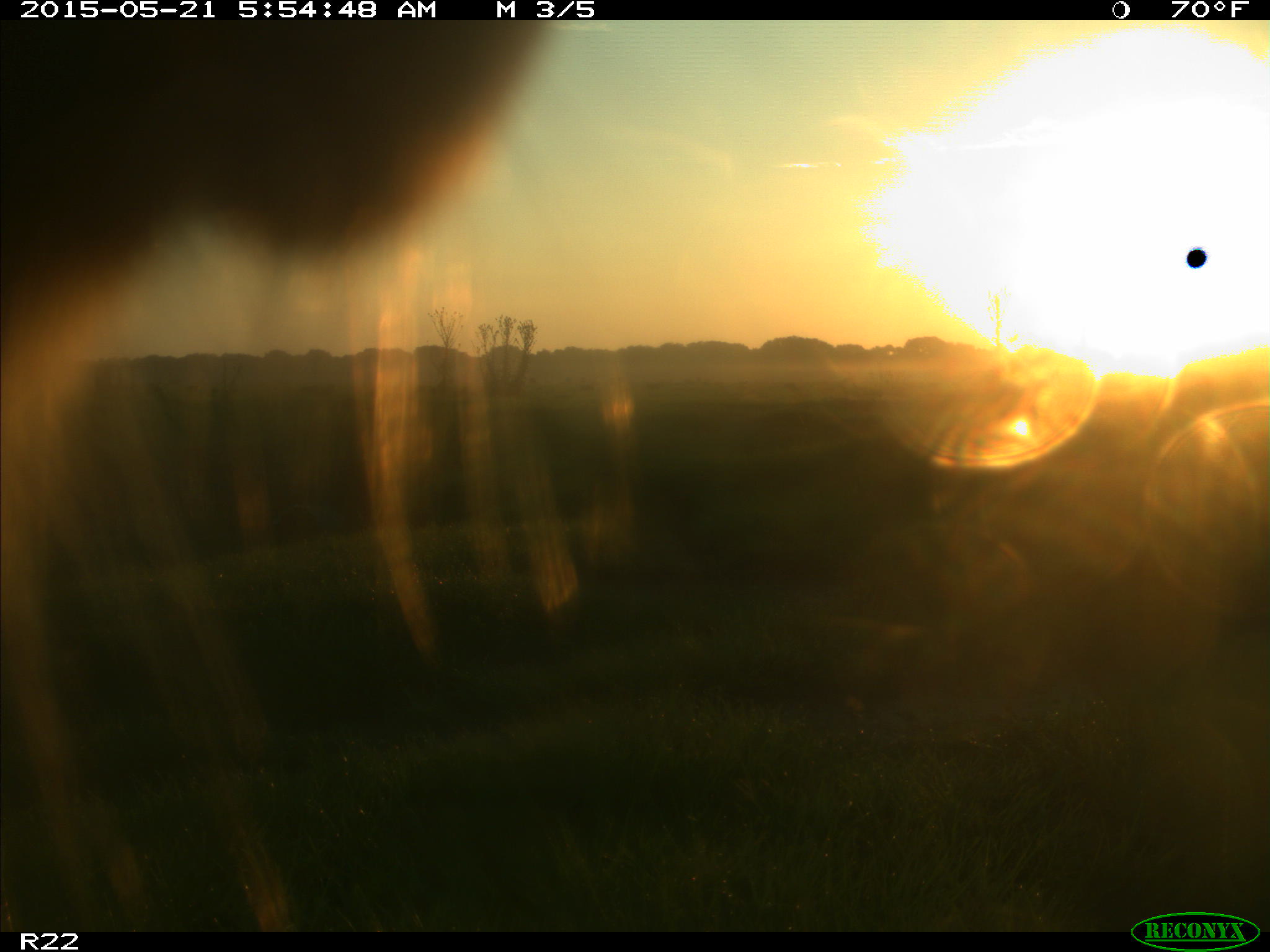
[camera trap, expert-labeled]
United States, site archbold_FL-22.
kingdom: Animalia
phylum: Chordata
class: Mammalia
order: Artiodactyla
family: Bovidae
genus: Bos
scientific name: Bos taurus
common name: domestic cow